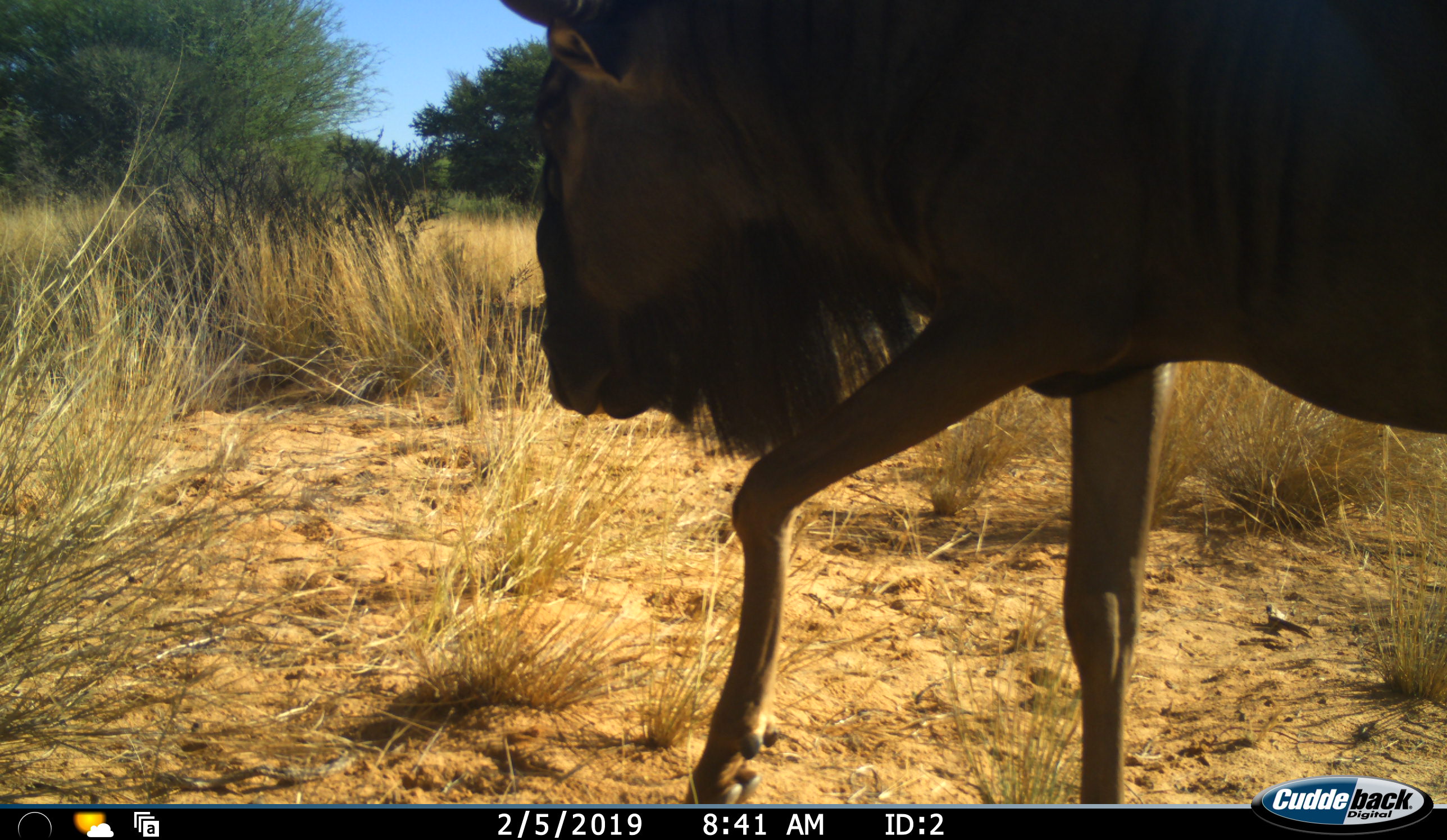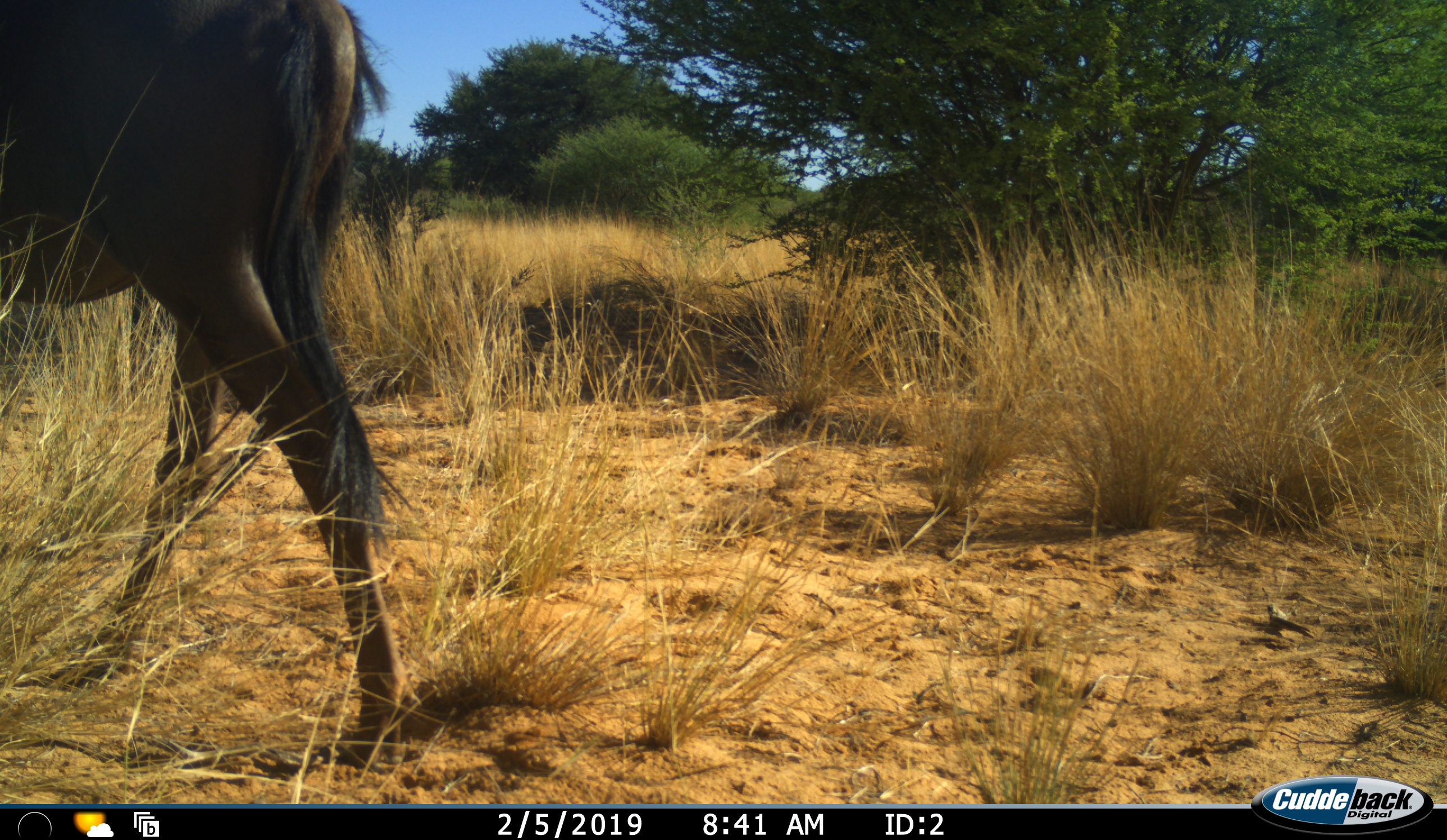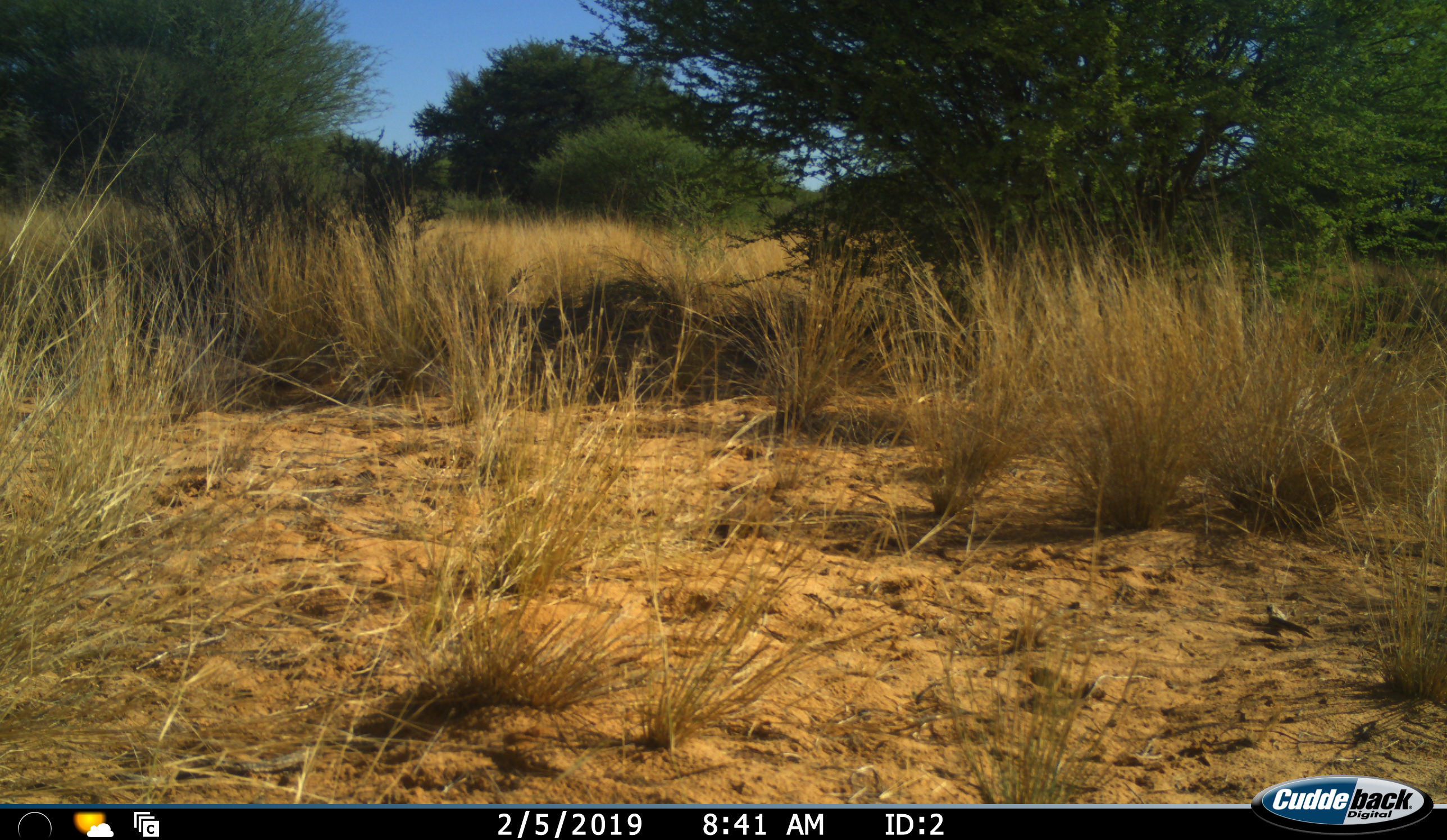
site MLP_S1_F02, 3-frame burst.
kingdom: Animalia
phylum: Chordata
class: Mammalia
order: Artiodactyla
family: Bovidae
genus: Connochaetes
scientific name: Connochaetes taurinus taurinus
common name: blue wildebeest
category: wildebeestblue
Wildebeestblue (blue wildebeest) (Connochaetes taurinus taurinus), count 1. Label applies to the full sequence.